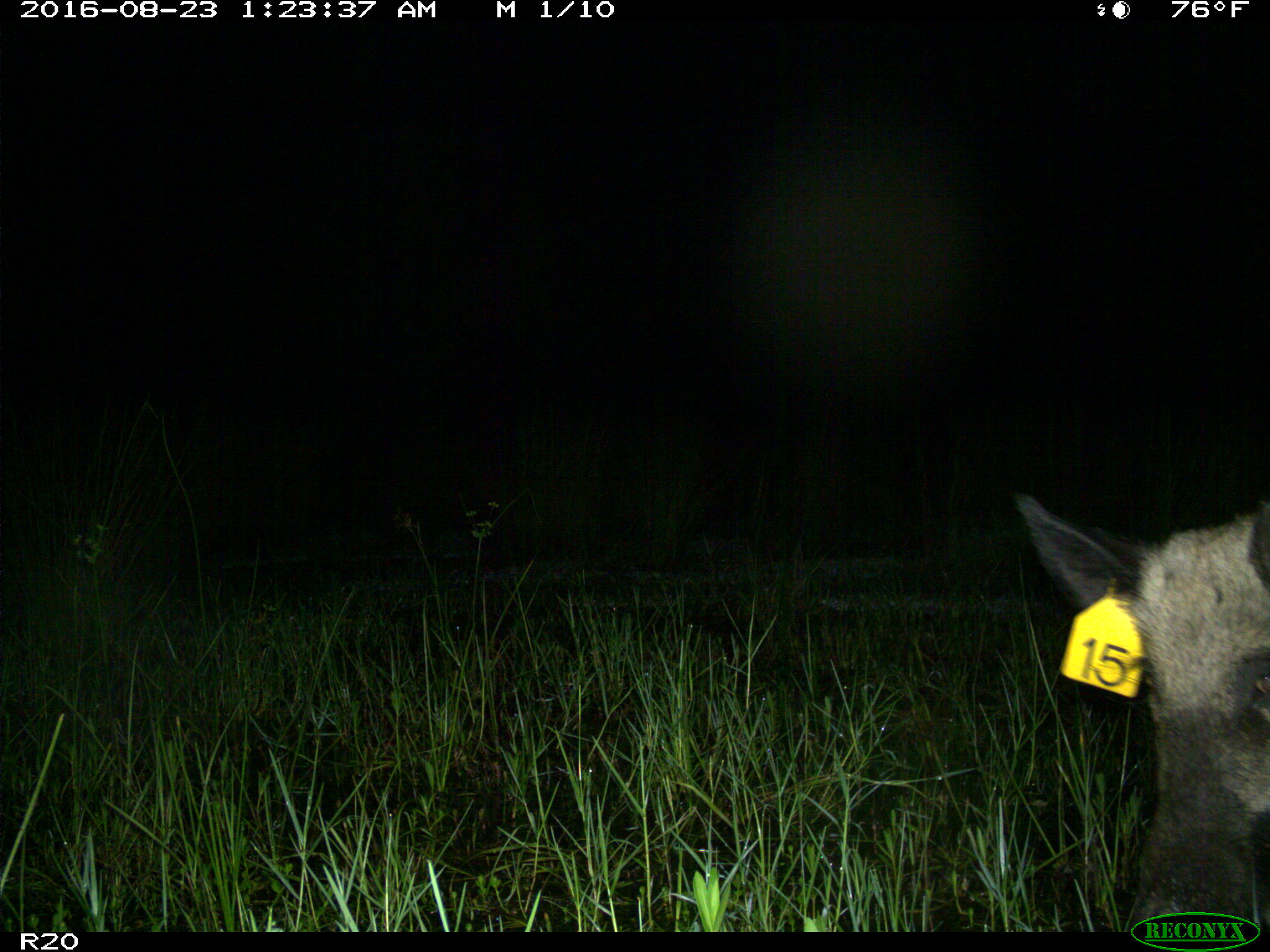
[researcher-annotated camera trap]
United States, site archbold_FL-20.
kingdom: Animalia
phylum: Chordata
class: Mammalia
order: Artiodactyla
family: Suidae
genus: Sus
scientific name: Sus scrofa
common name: wild boar